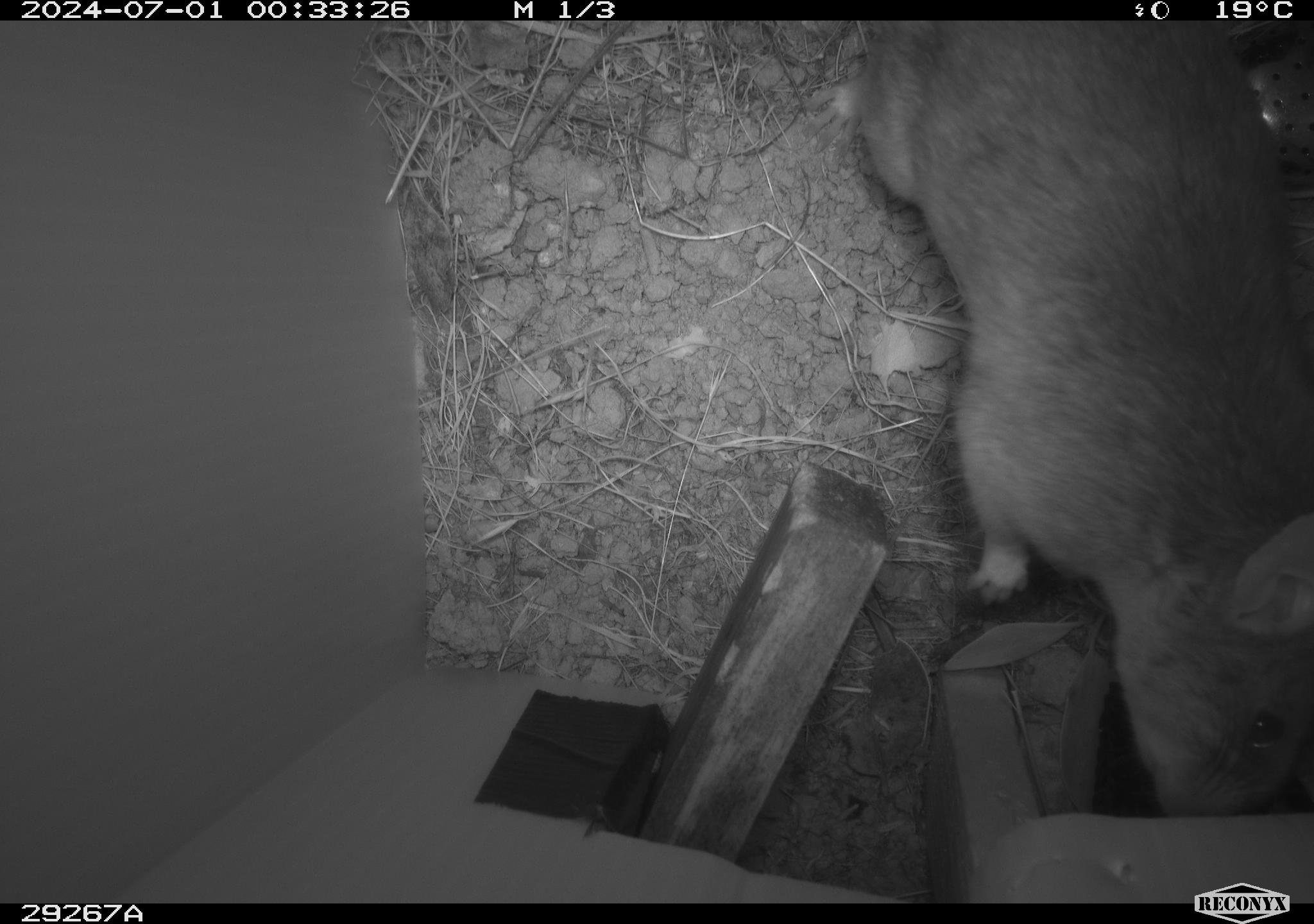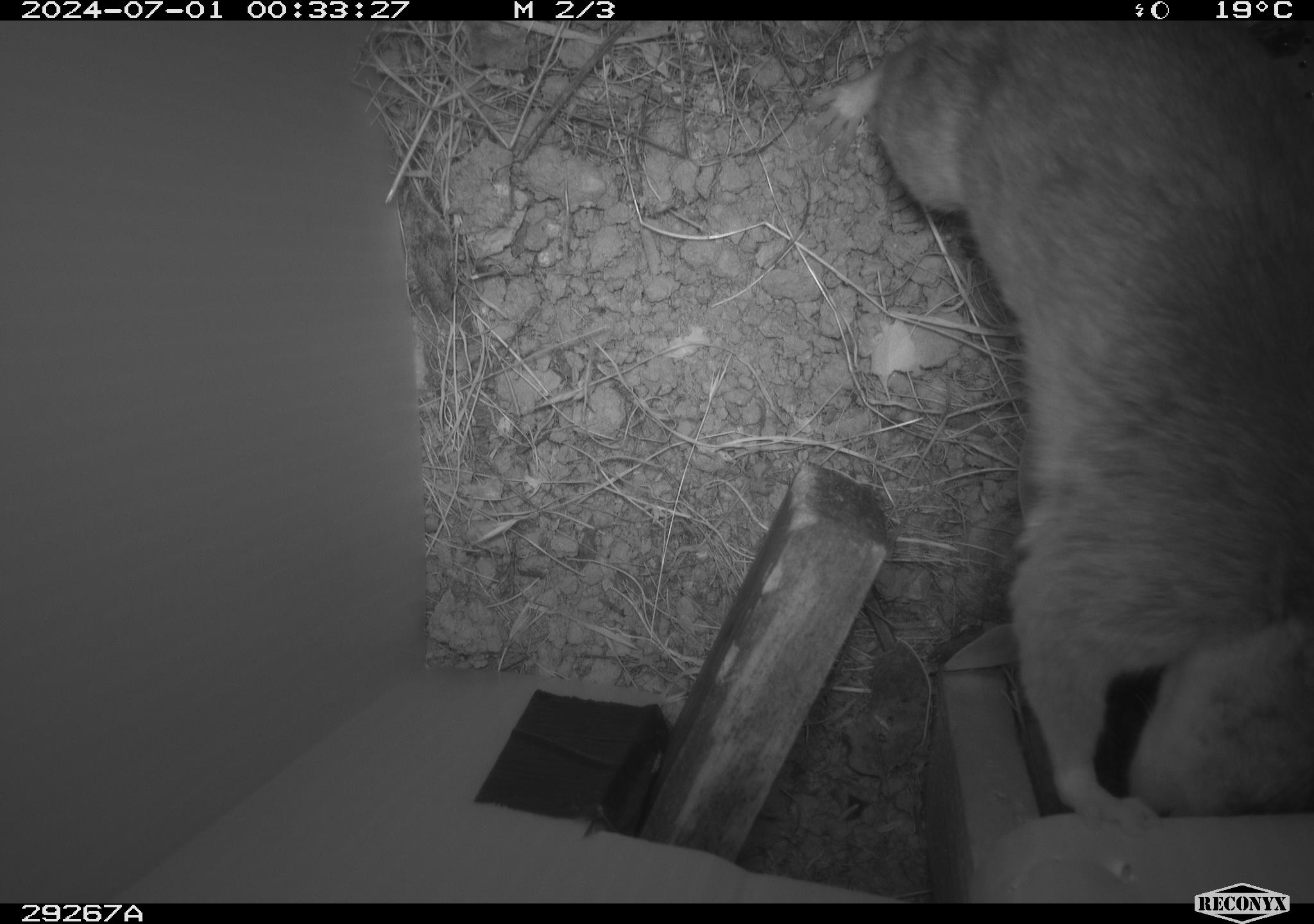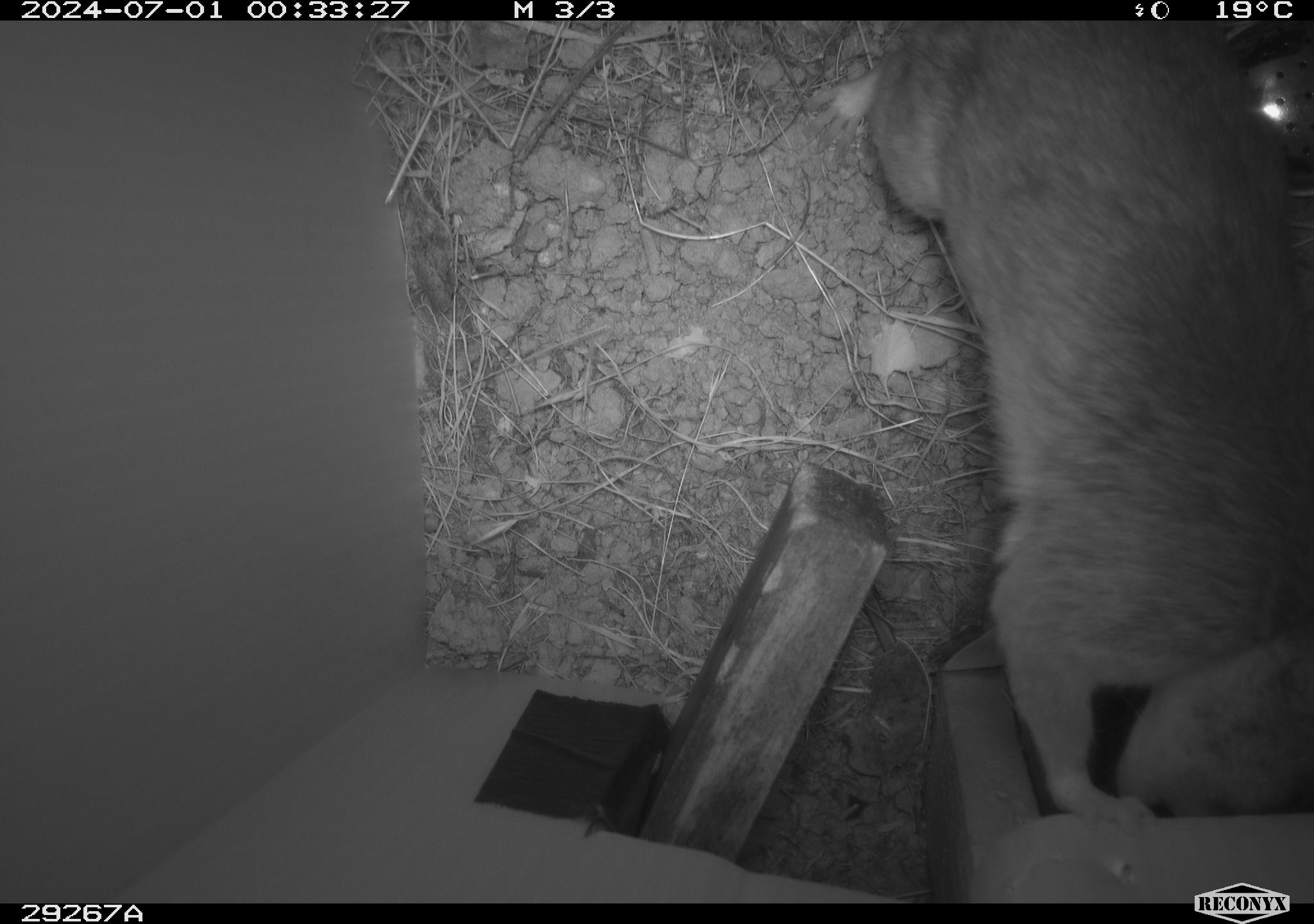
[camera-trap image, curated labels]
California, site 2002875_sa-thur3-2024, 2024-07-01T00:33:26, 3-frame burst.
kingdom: Animalia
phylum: Chordata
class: Mammalia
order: Rodentia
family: Cricetidae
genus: Neotoma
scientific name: Neotoma fuscipes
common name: dusky-footed woodrat